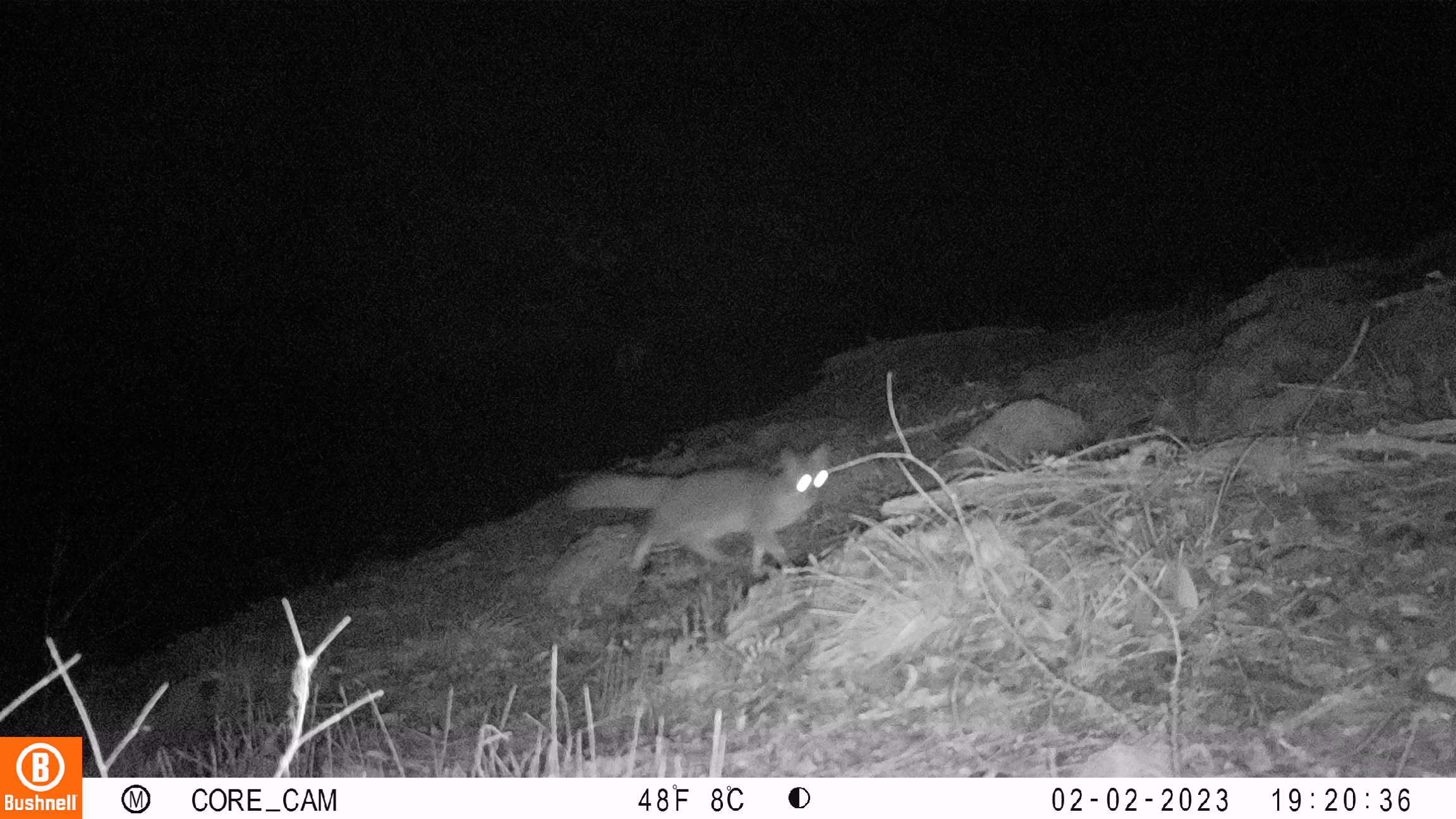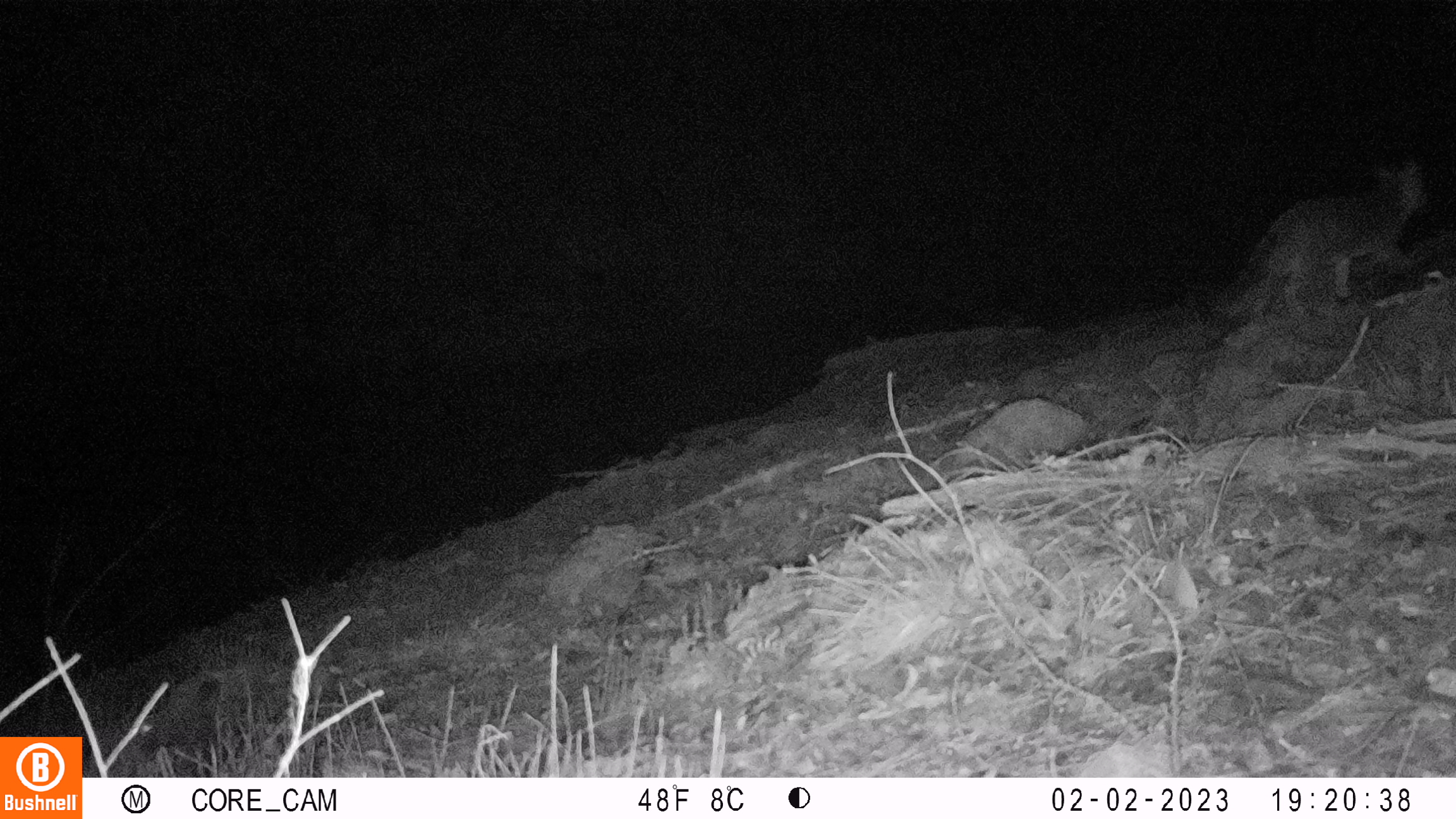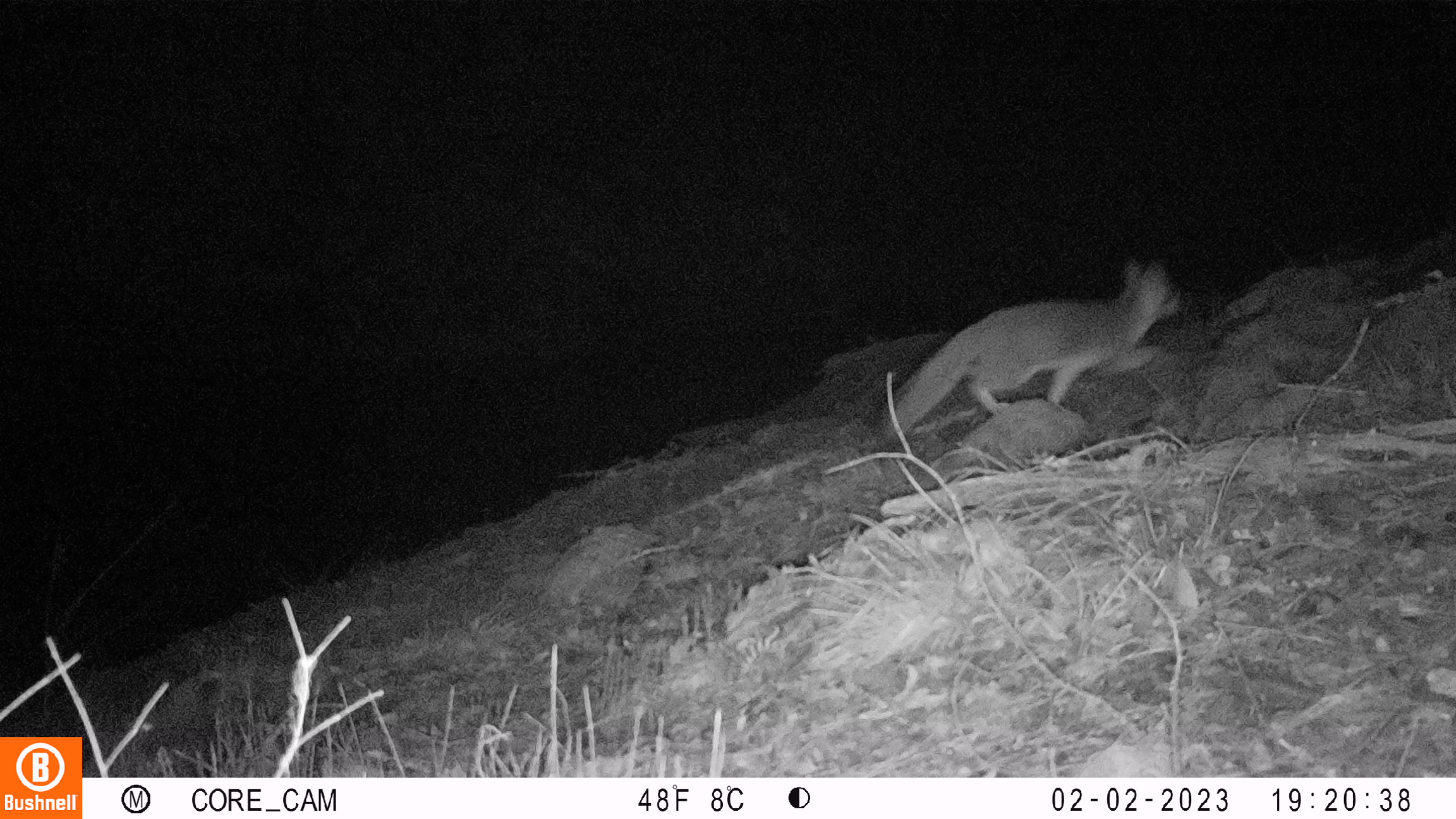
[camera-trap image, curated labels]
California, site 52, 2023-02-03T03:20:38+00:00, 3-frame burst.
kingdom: Animalia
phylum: Chordata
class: Mammalia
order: Carnivora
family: Canidae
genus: Urocyon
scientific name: Urocyon cinereoargenteus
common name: gray fox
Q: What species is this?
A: Gray fox (Urocyon cinereoargenteus).